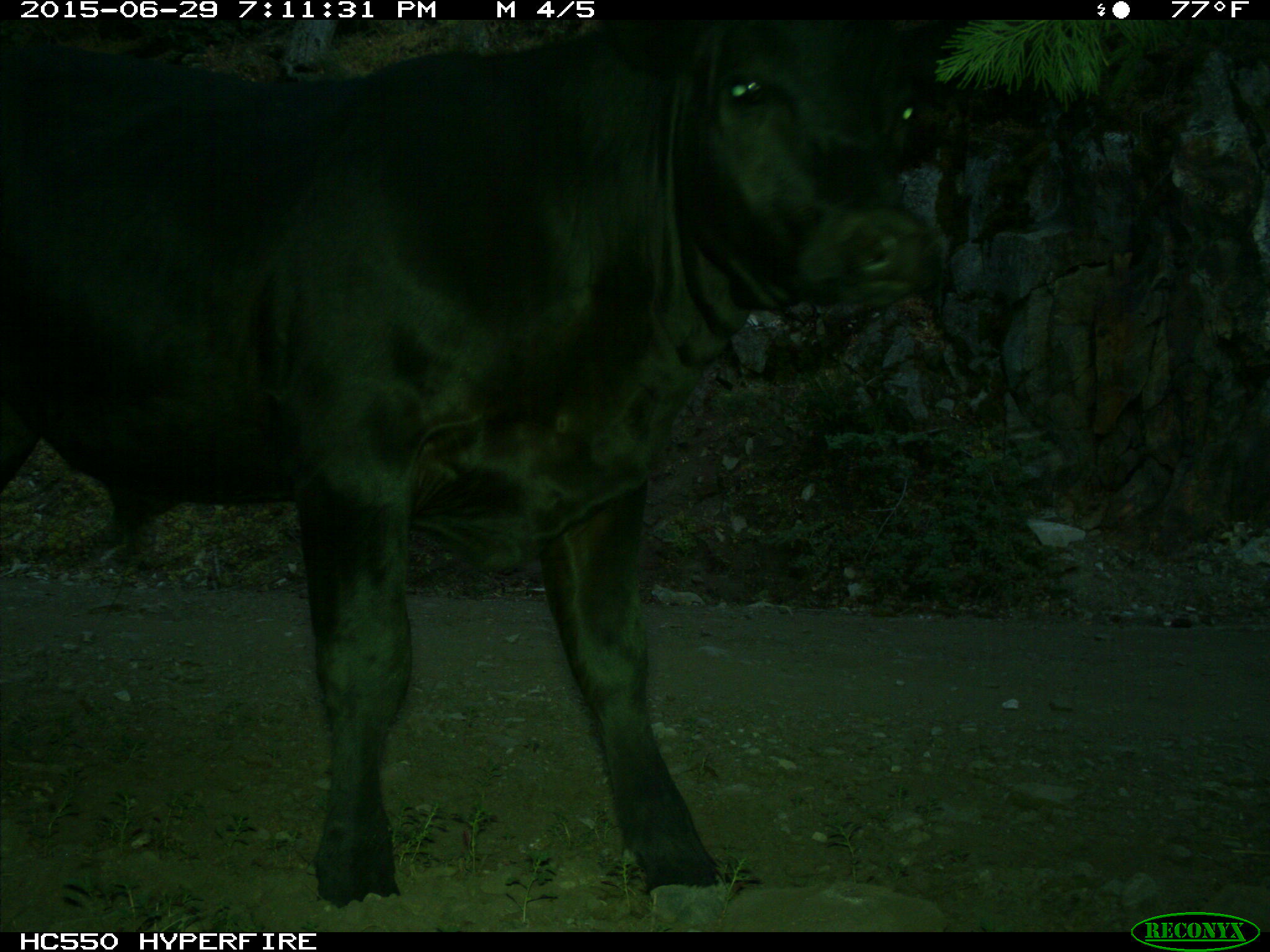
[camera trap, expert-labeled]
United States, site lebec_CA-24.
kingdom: Animalia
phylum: Chordata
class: Mammalia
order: Artiodactyla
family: Bovidae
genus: Bos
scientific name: Bos taurus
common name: domestic cow